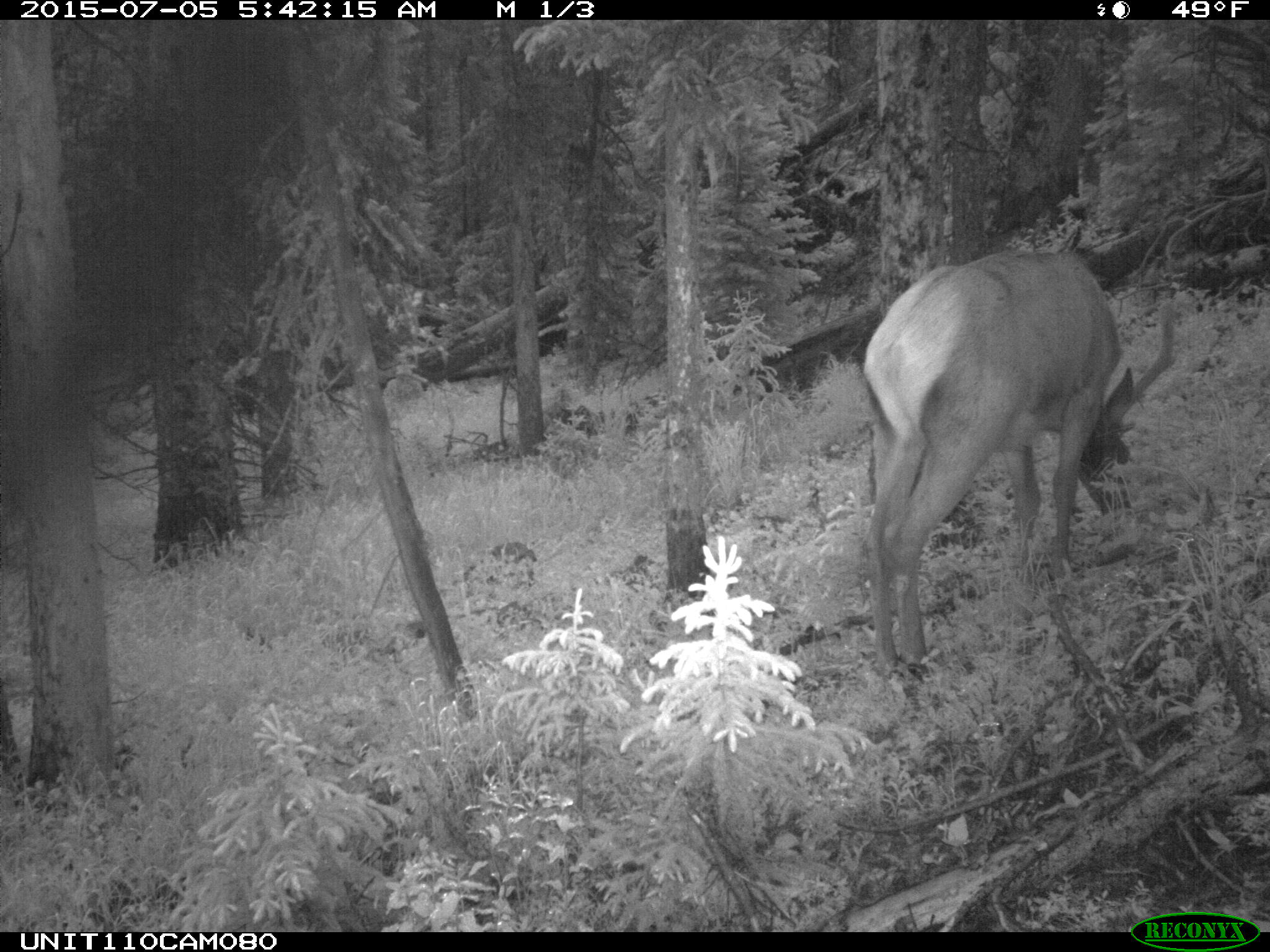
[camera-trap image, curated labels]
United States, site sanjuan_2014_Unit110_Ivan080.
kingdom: Animalia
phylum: Chordata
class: Mammalia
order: Artiodactyla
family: Cervidae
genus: Cervus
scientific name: Cervus elaphus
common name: red deer